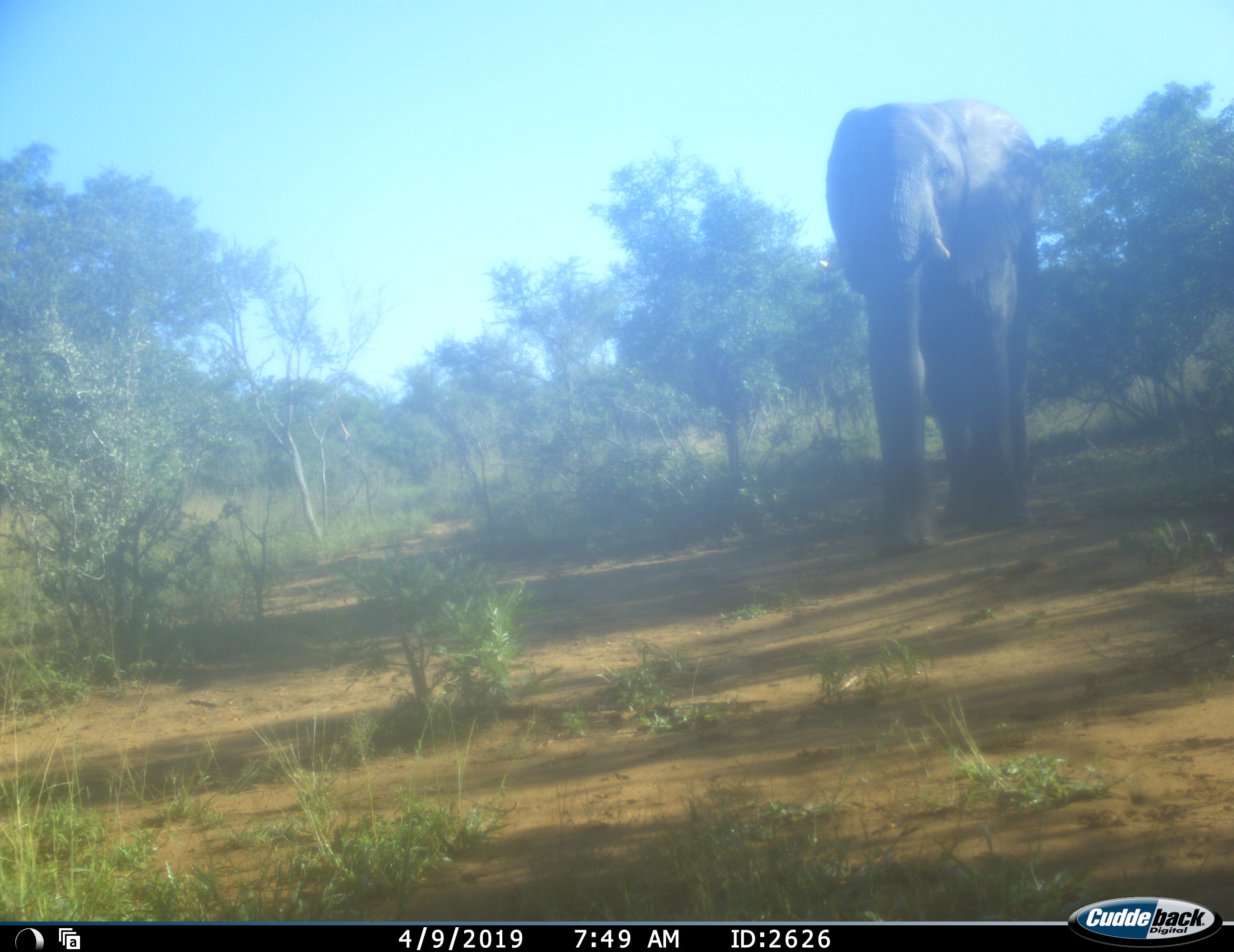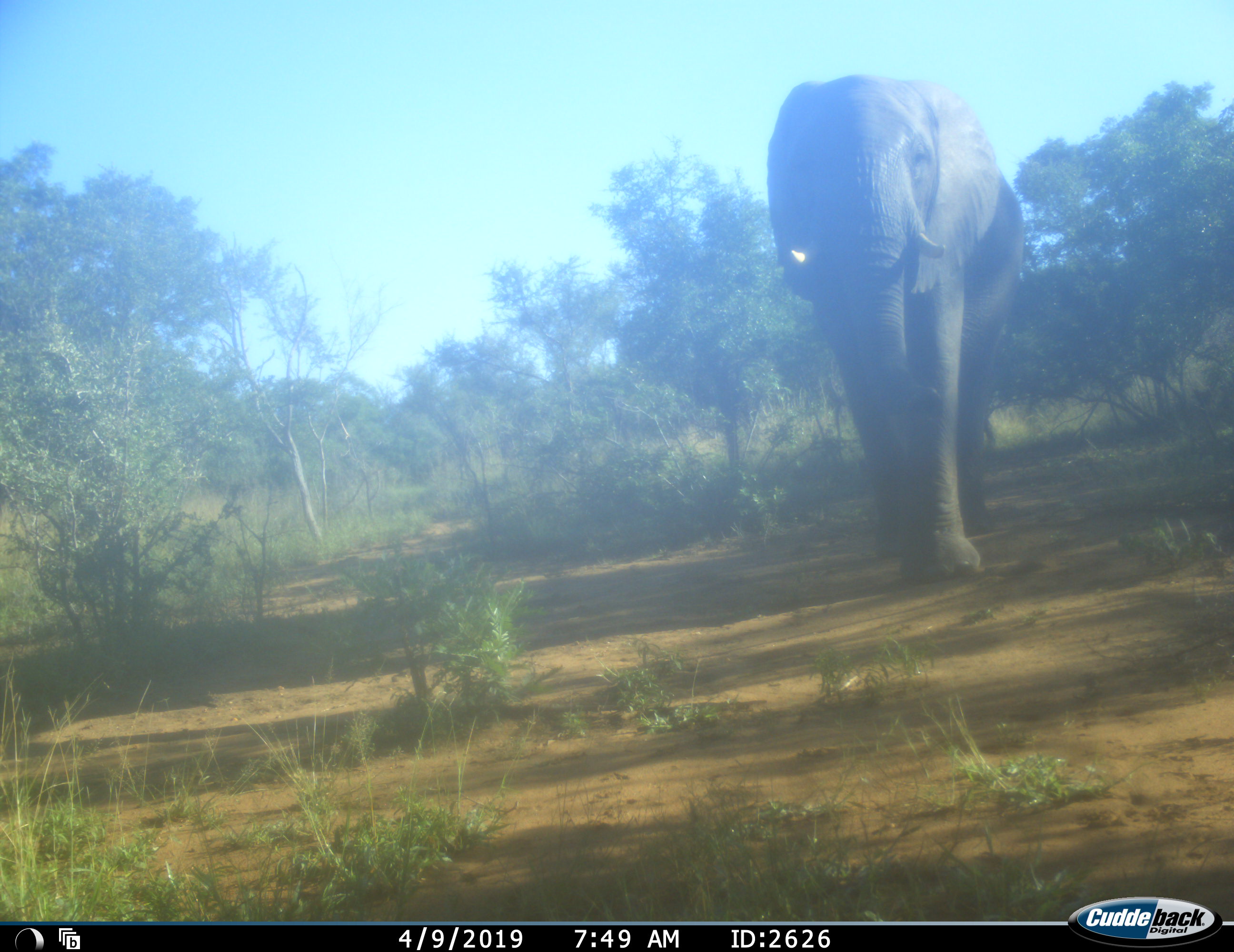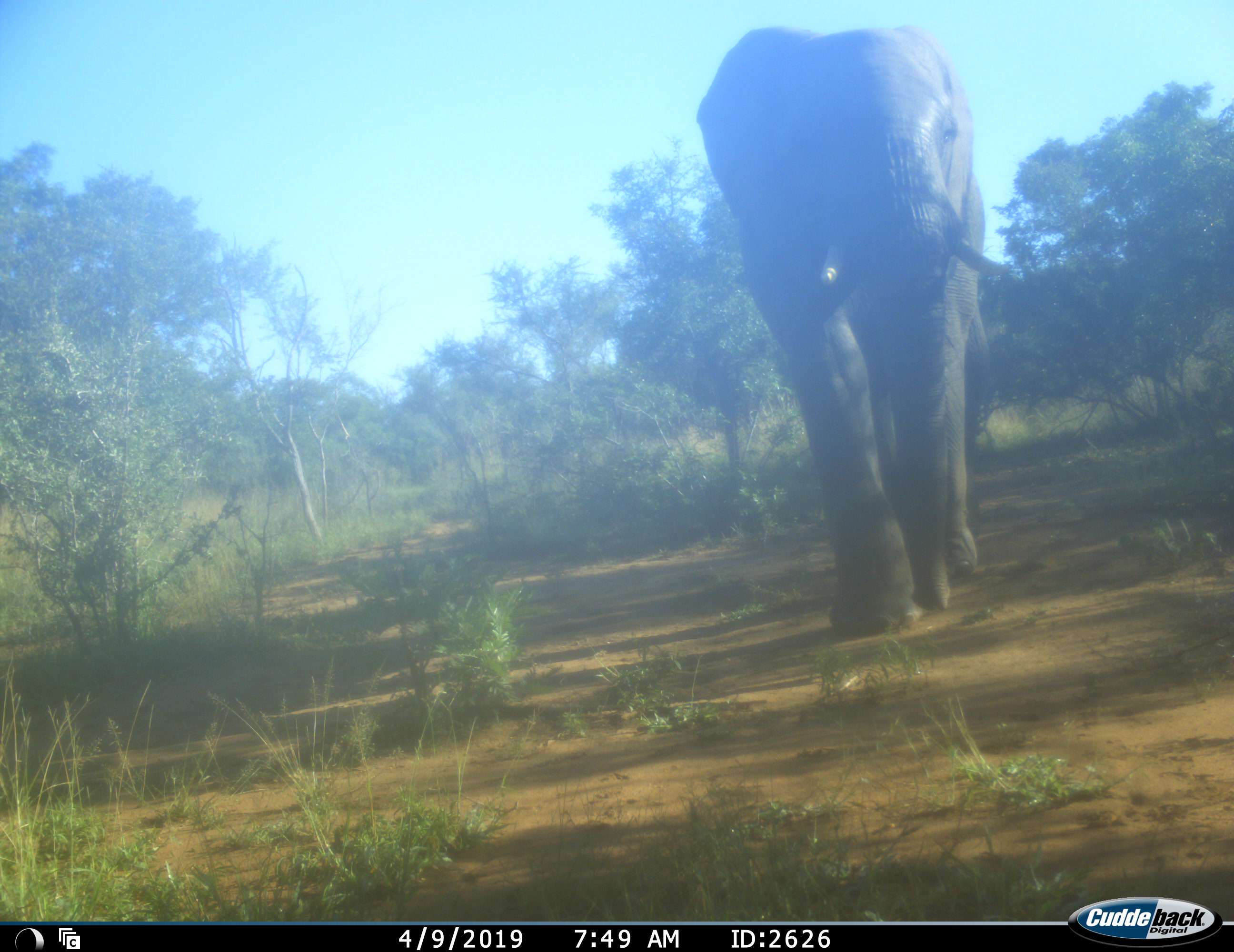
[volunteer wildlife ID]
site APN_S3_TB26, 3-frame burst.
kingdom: Animalia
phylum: Chordata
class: Mammalia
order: Proboscidea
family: Elephantidae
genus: Loxodonta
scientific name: Loxodonta africana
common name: african bush elephant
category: elephant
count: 1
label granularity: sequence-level